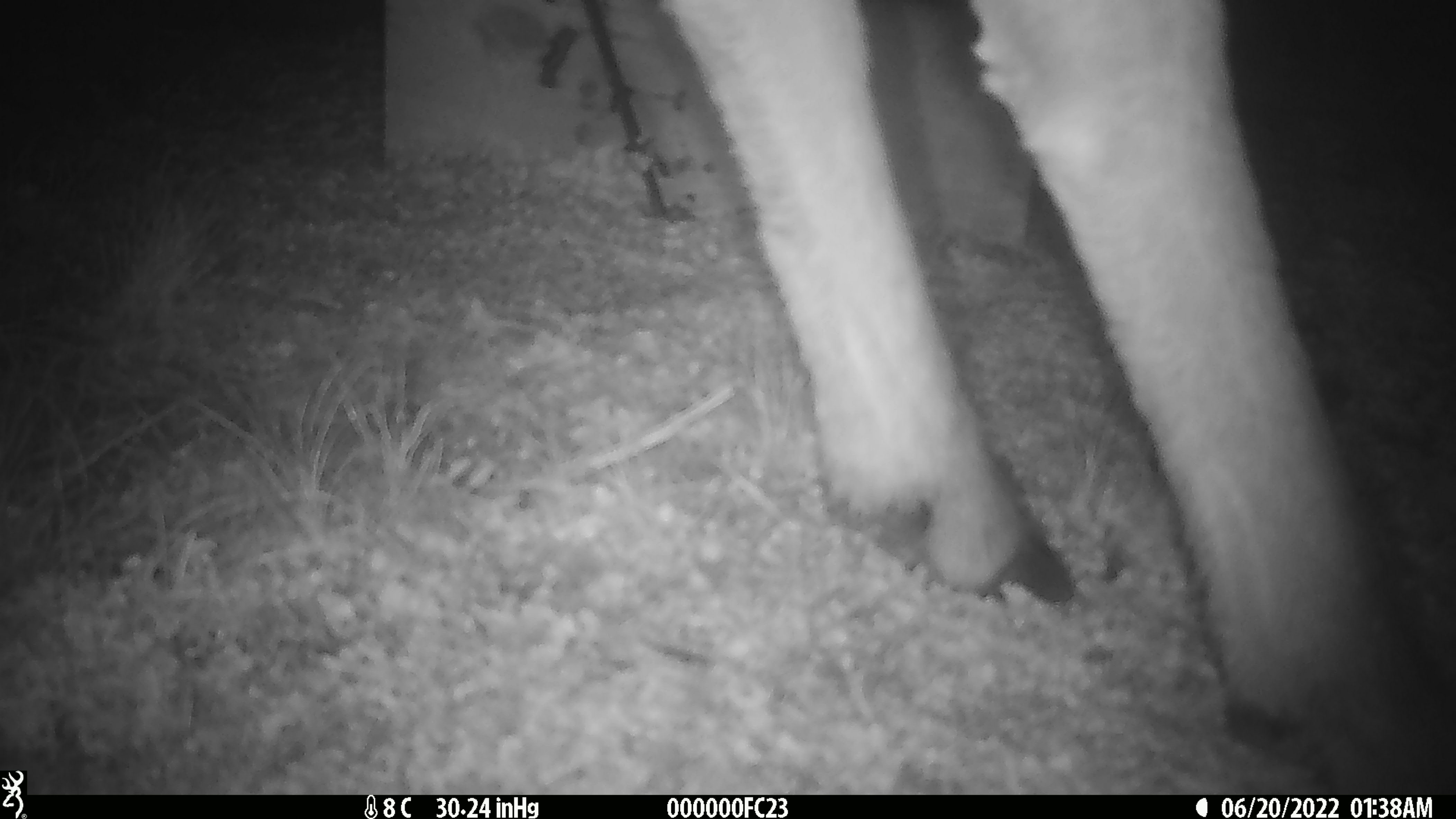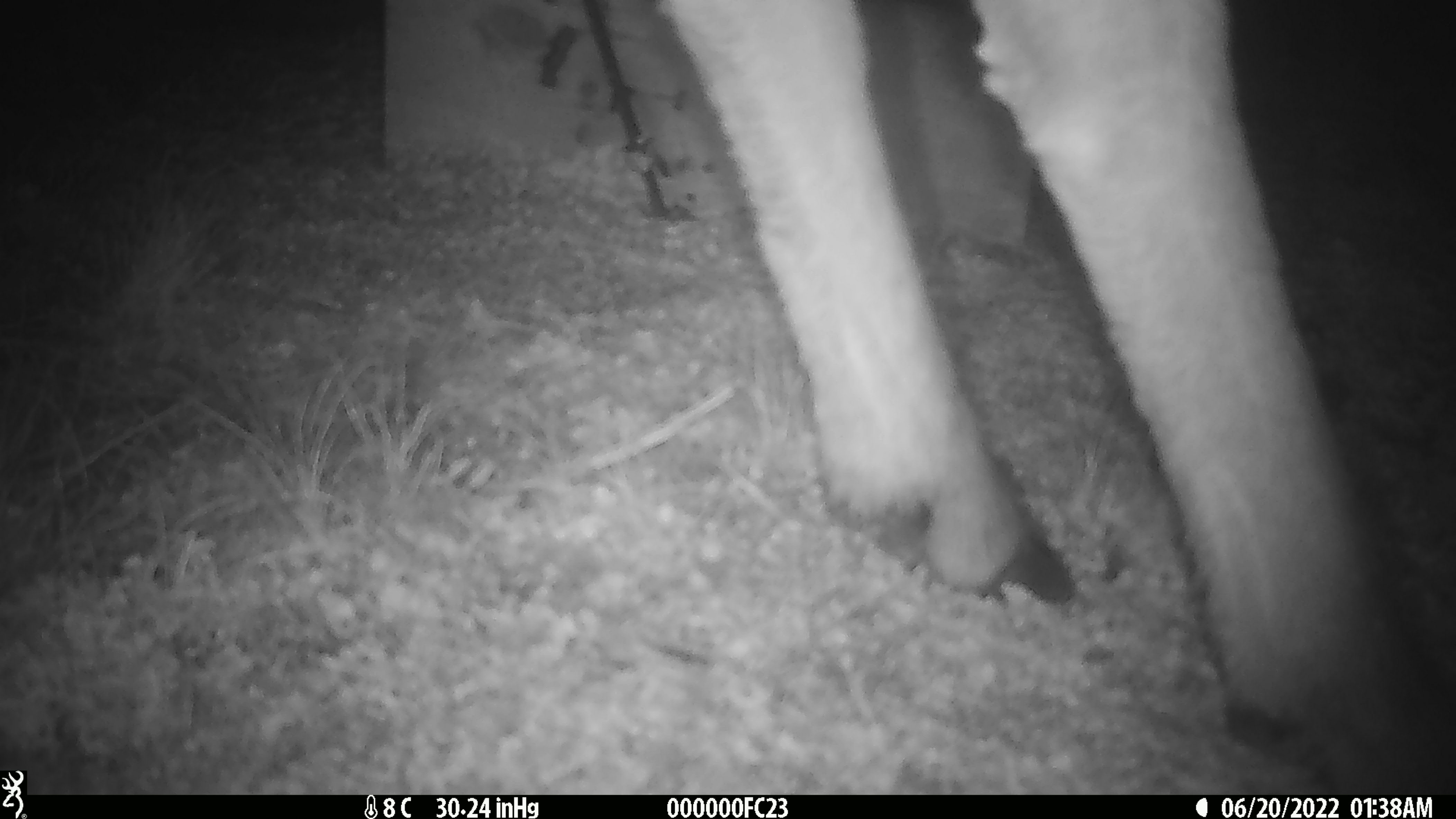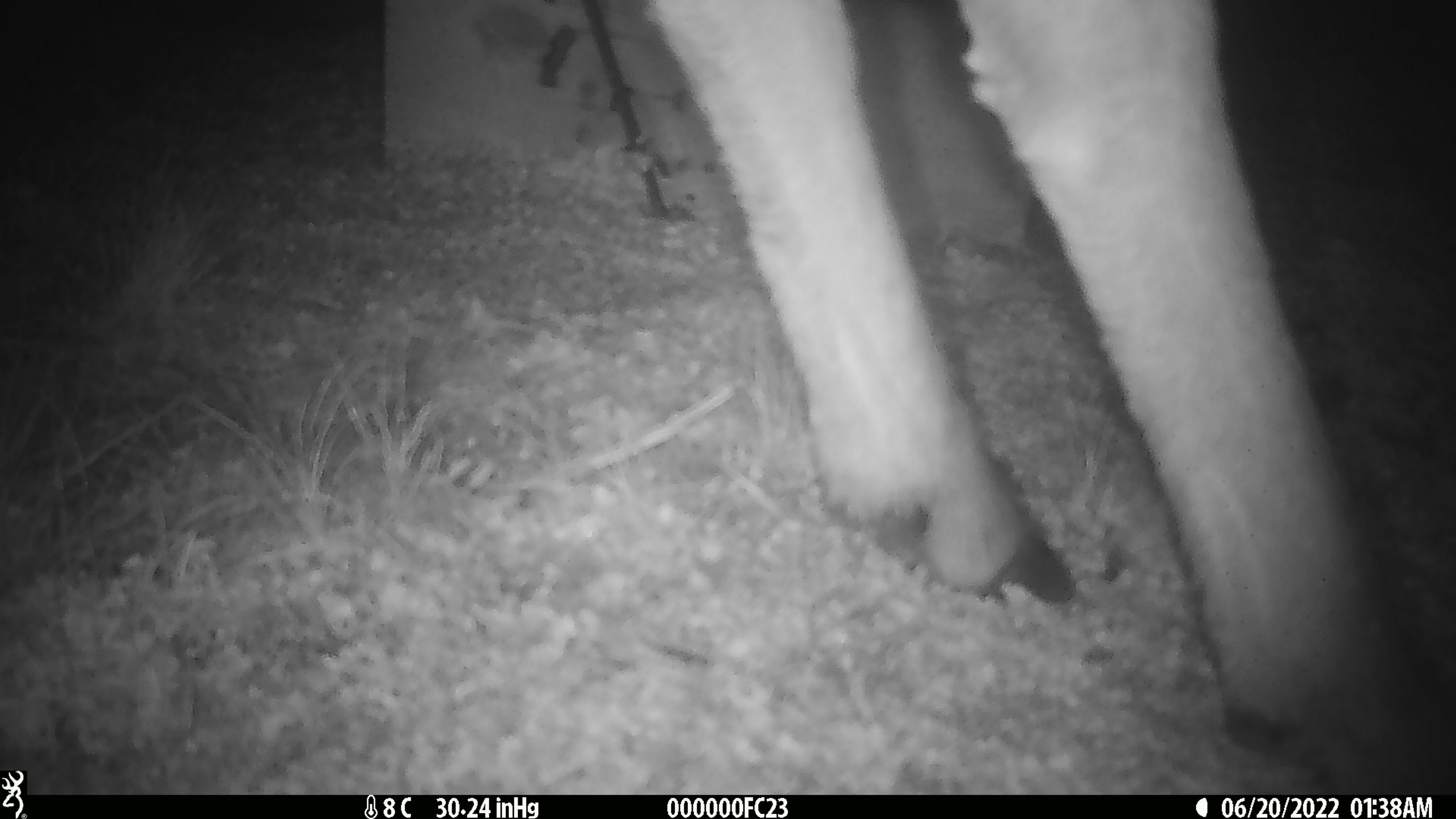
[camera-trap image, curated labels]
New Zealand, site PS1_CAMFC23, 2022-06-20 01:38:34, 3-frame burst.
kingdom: Animalia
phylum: Chordata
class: Mammalia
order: Artiodactyla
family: Cervidae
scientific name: Cervidae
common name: deer